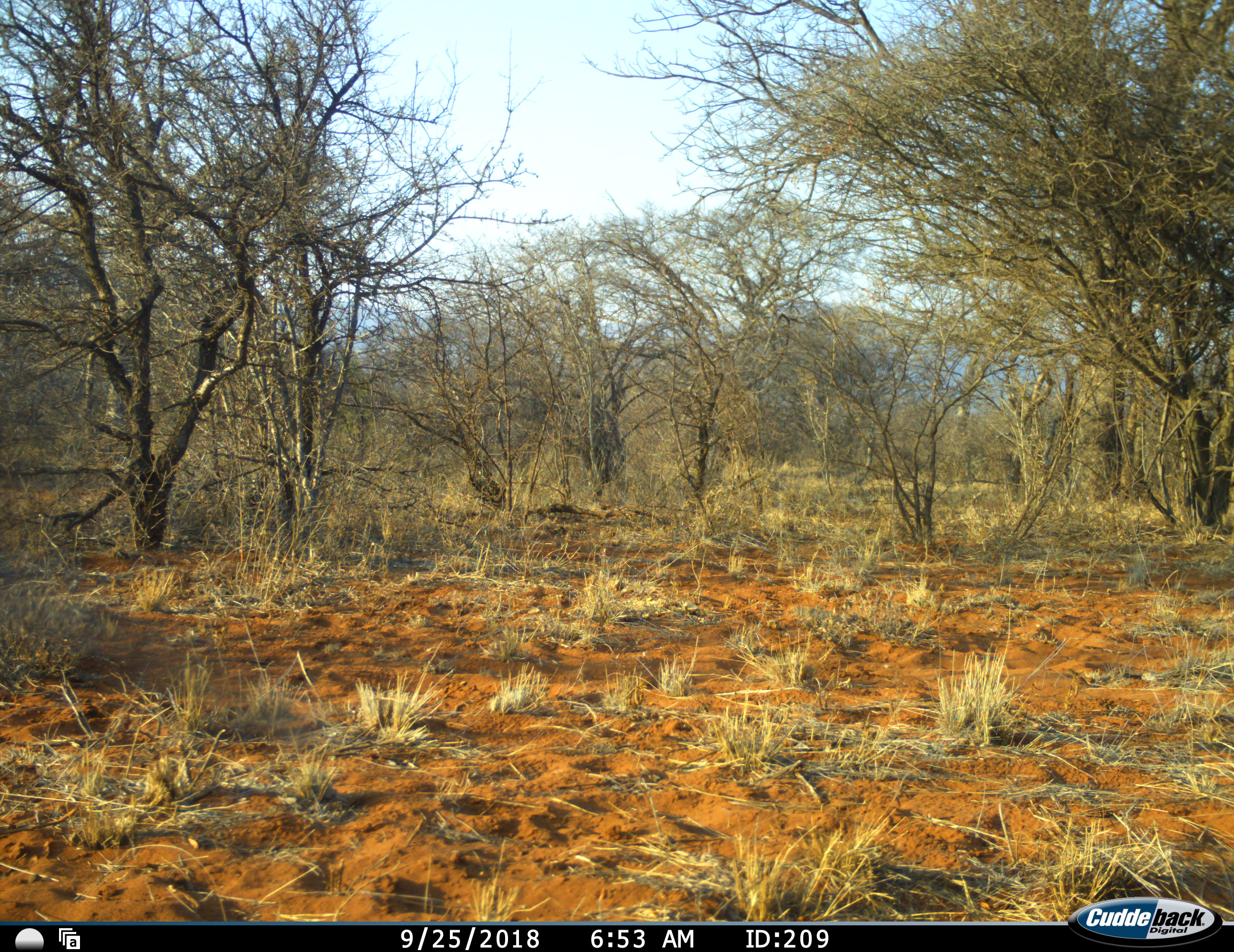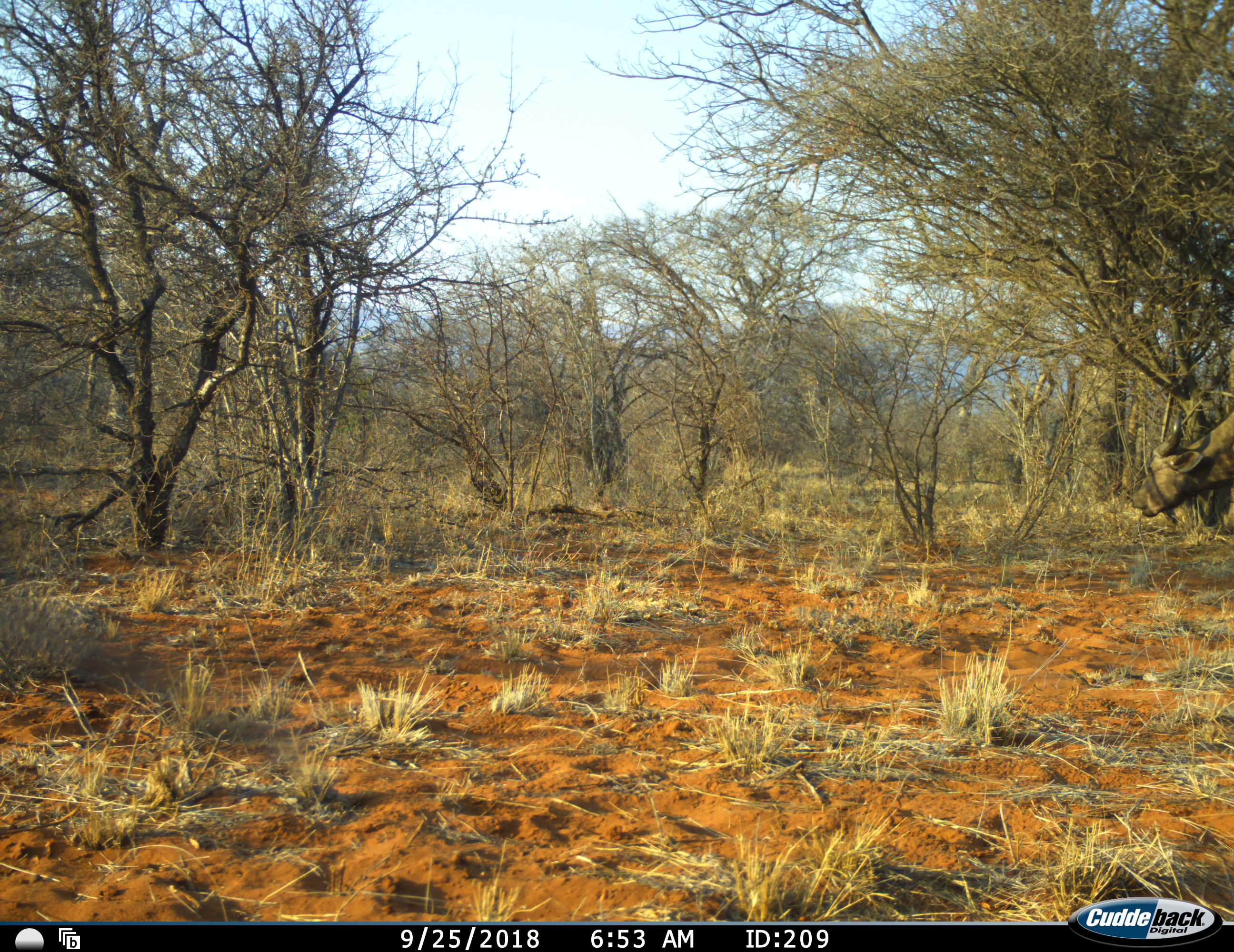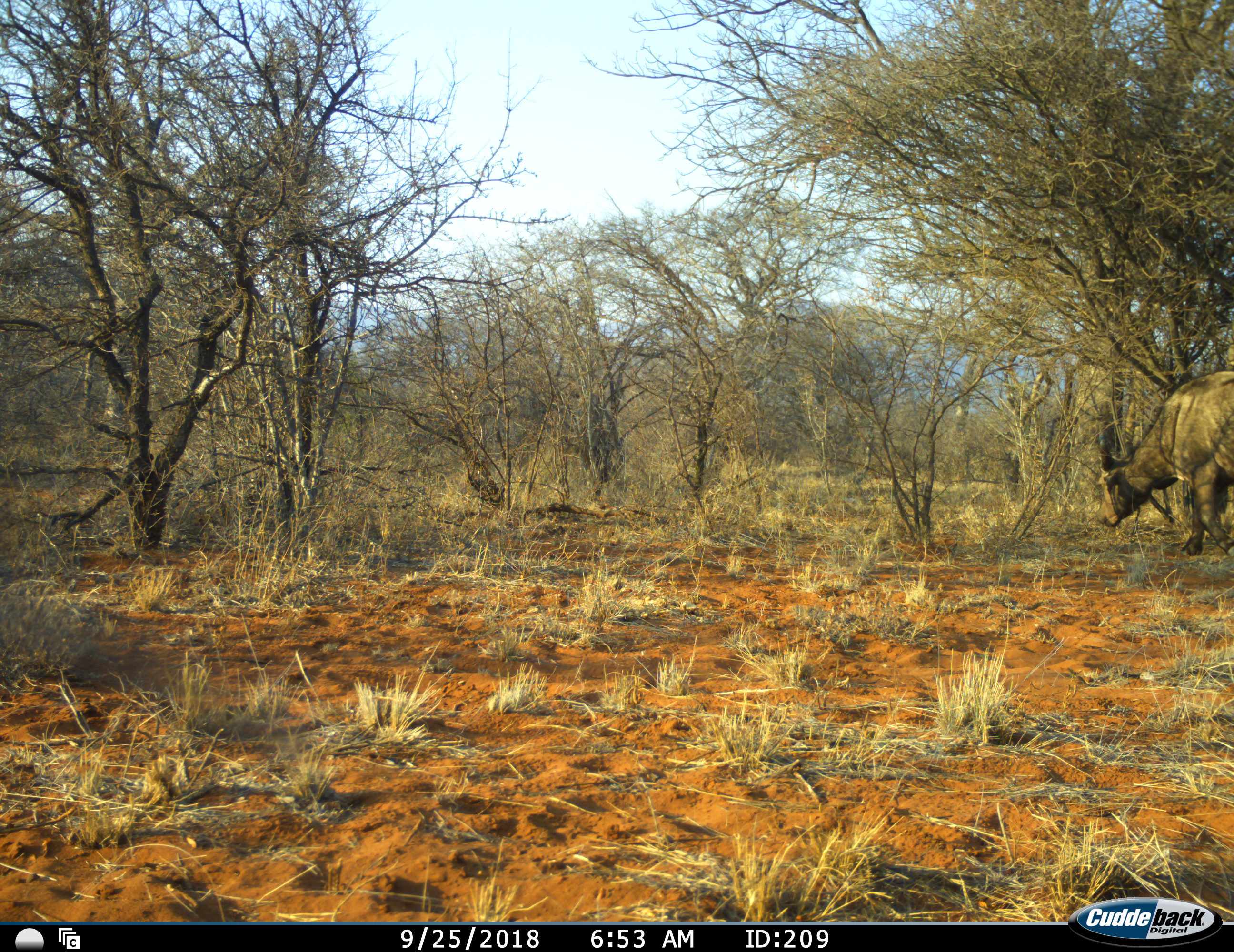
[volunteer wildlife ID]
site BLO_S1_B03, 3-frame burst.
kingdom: Animalia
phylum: Chordata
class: Mammalia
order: Artiodactyla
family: Bovidae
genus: Syncerus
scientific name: Syncerus caffer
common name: african buffalo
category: buffalo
Buffalo (african buffalo) (Syncerus caffer), count 1. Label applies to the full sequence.